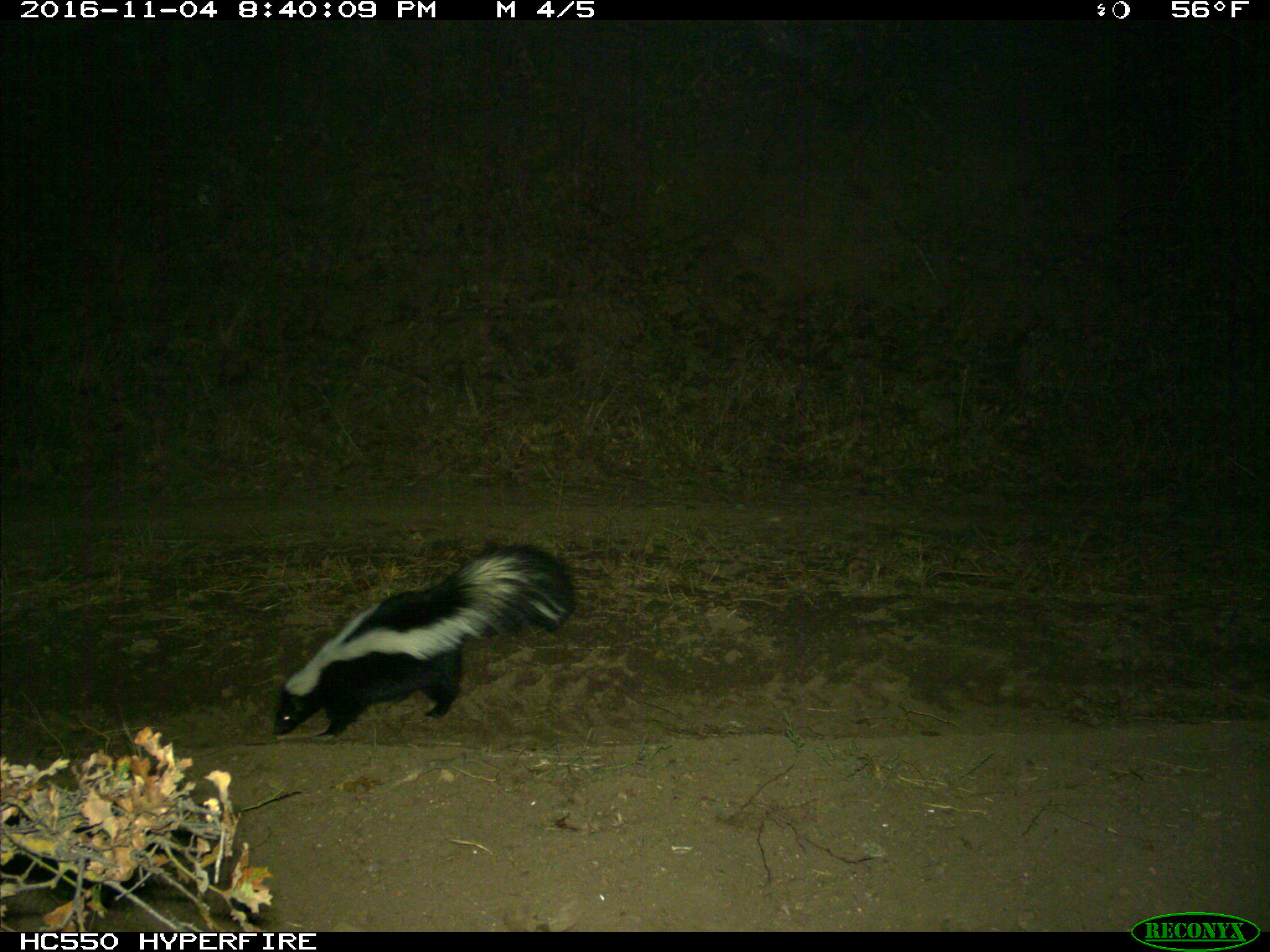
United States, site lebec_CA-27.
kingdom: Animalia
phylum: Chordata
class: Mammalia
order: Carnivora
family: Mephitidae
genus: Mephitis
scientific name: Mephitis mephitis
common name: striped skunk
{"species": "Mephitis mephitis (striped skunk)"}